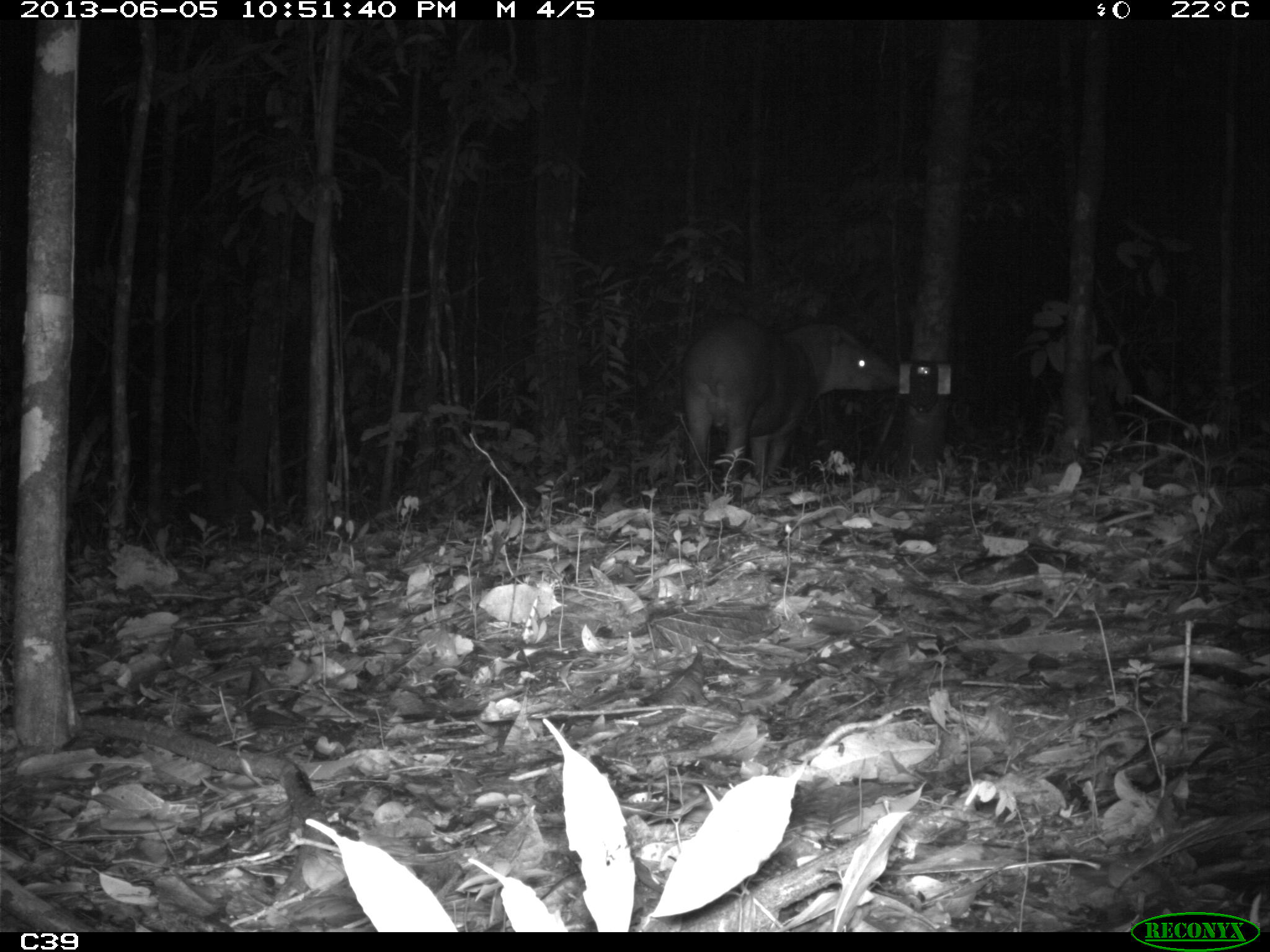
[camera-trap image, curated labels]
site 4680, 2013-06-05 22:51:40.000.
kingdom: Animalia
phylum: Chordata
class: Mammalia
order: Perissodactyla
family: Tapiridae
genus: Tapirus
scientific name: Tapirus terrestris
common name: south american tapir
Tapirus terrestris (south american tapir), count 1, age adult, sex male.